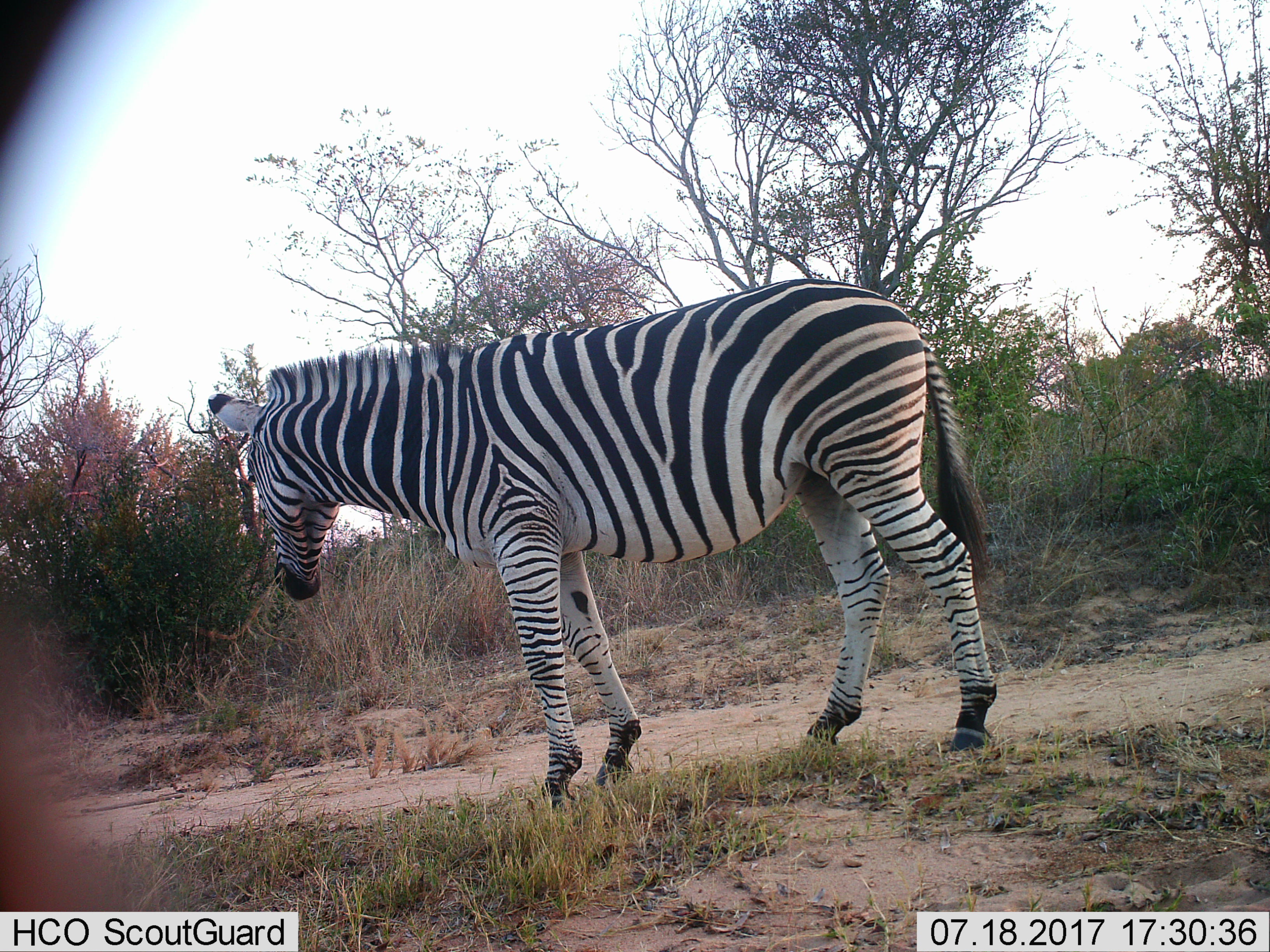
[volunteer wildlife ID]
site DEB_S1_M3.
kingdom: Animalia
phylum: Chordata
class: Mammalia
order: Perissodactyla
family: Equidae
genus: Equus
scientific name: Equus quagga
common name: plains zebra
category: zebraplains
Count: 1.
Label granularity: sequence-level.